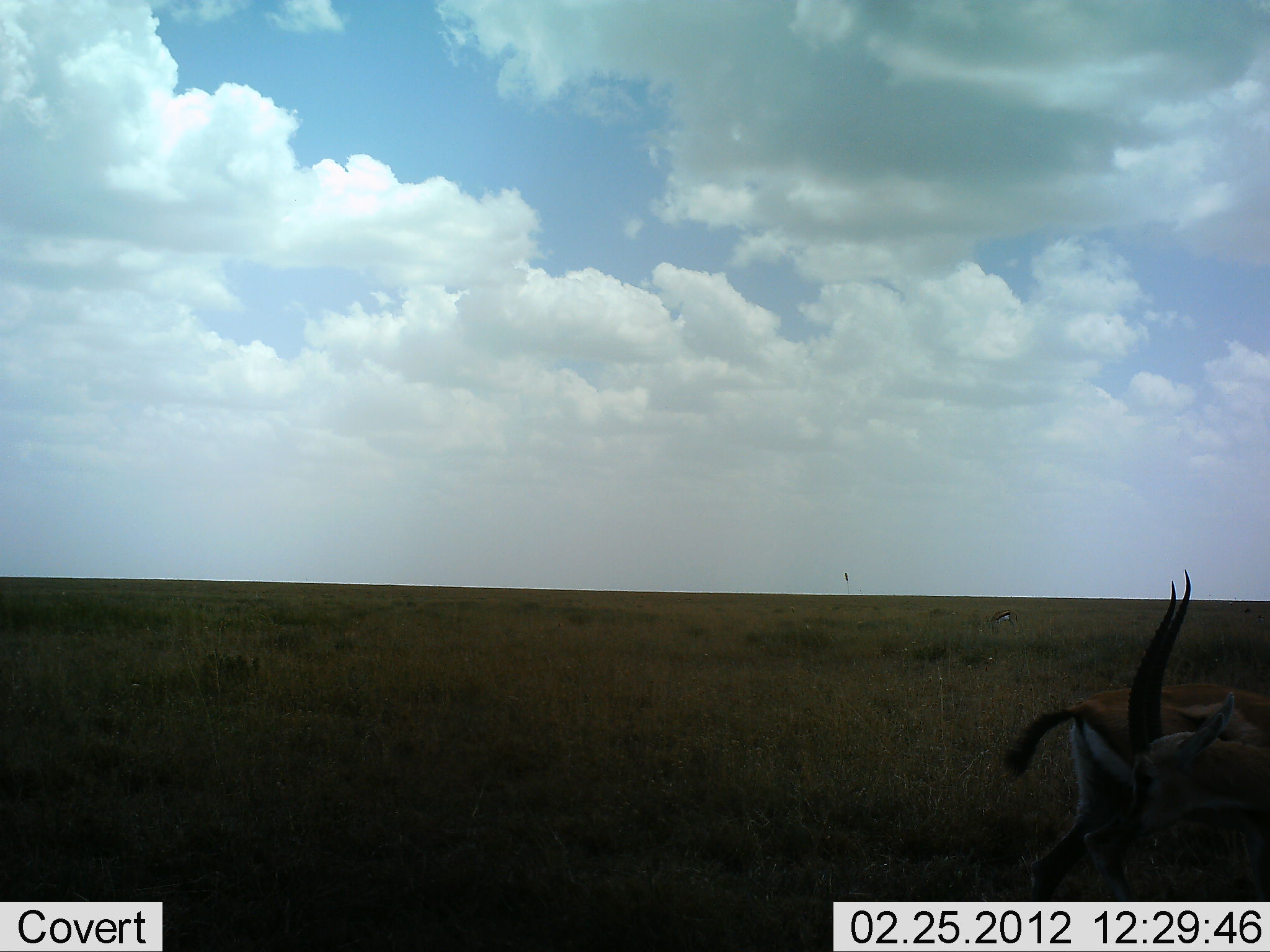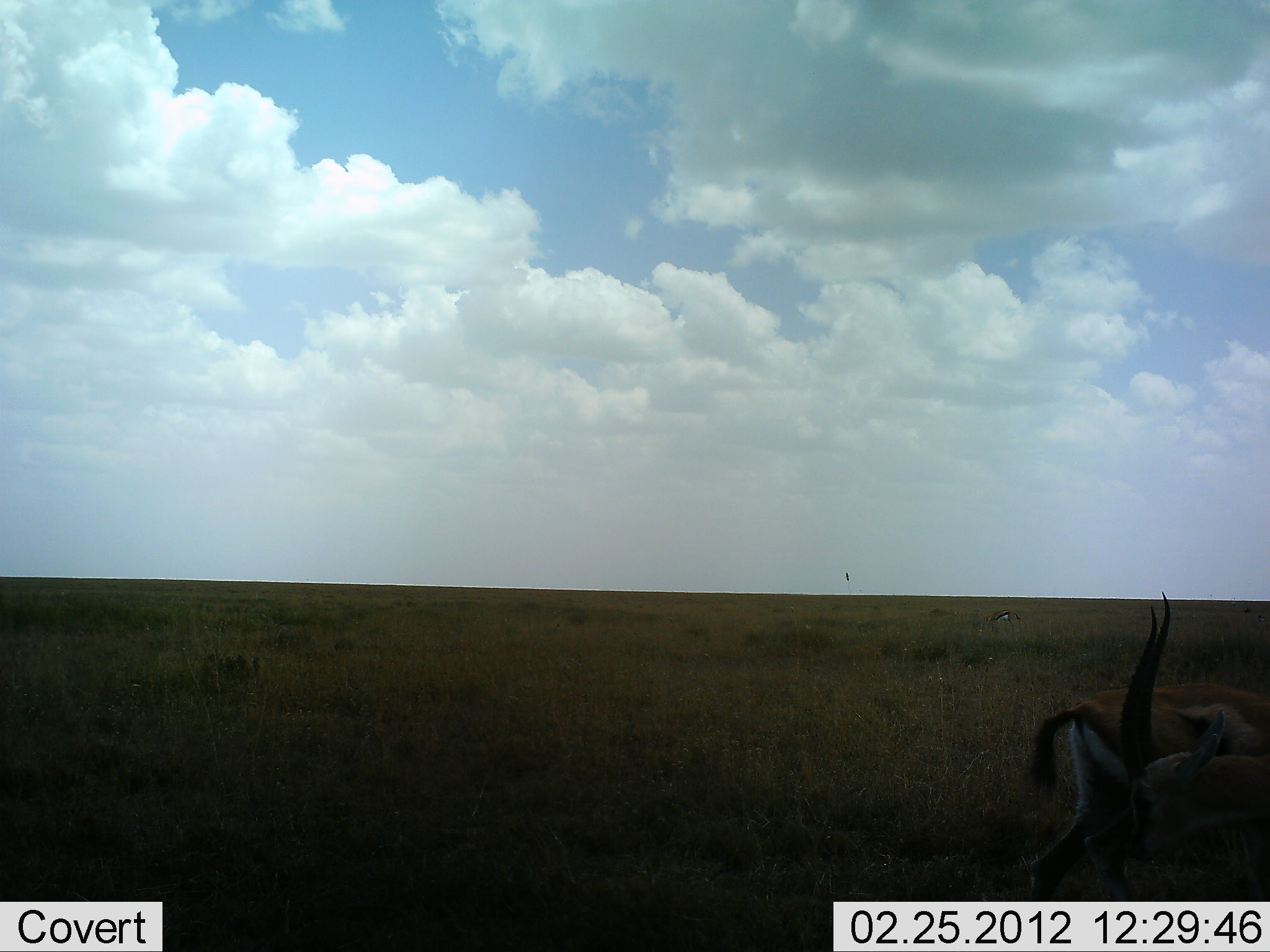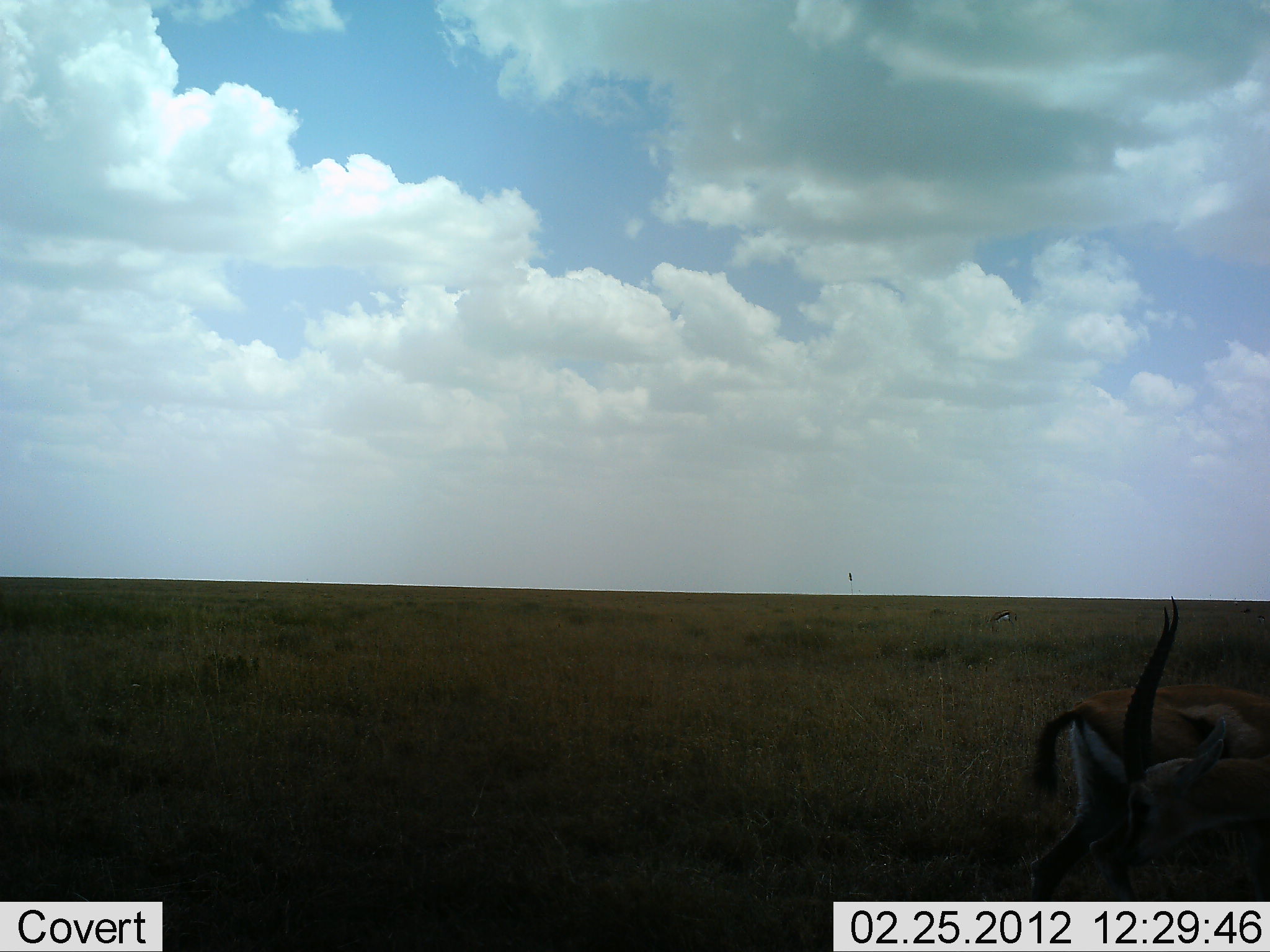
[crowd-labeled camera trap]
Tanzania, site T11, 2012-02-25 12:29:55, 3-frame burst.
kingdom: Animalia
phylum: Chordata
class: Mammalia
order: Artiodactyla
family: Bovidae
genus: Eudorcas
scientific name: Eudorcas thomsonii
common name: thomson's gazelle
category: gazellethomsons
Gazellethomsons (thomson's gazelle) (Eudorcas thomsonii), count 2. Behavior (volunteer vote fractions): standing 86%, resting 7%, moving 0%, interacting 0%. Young present (vote fraction): 0%. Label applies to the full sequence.